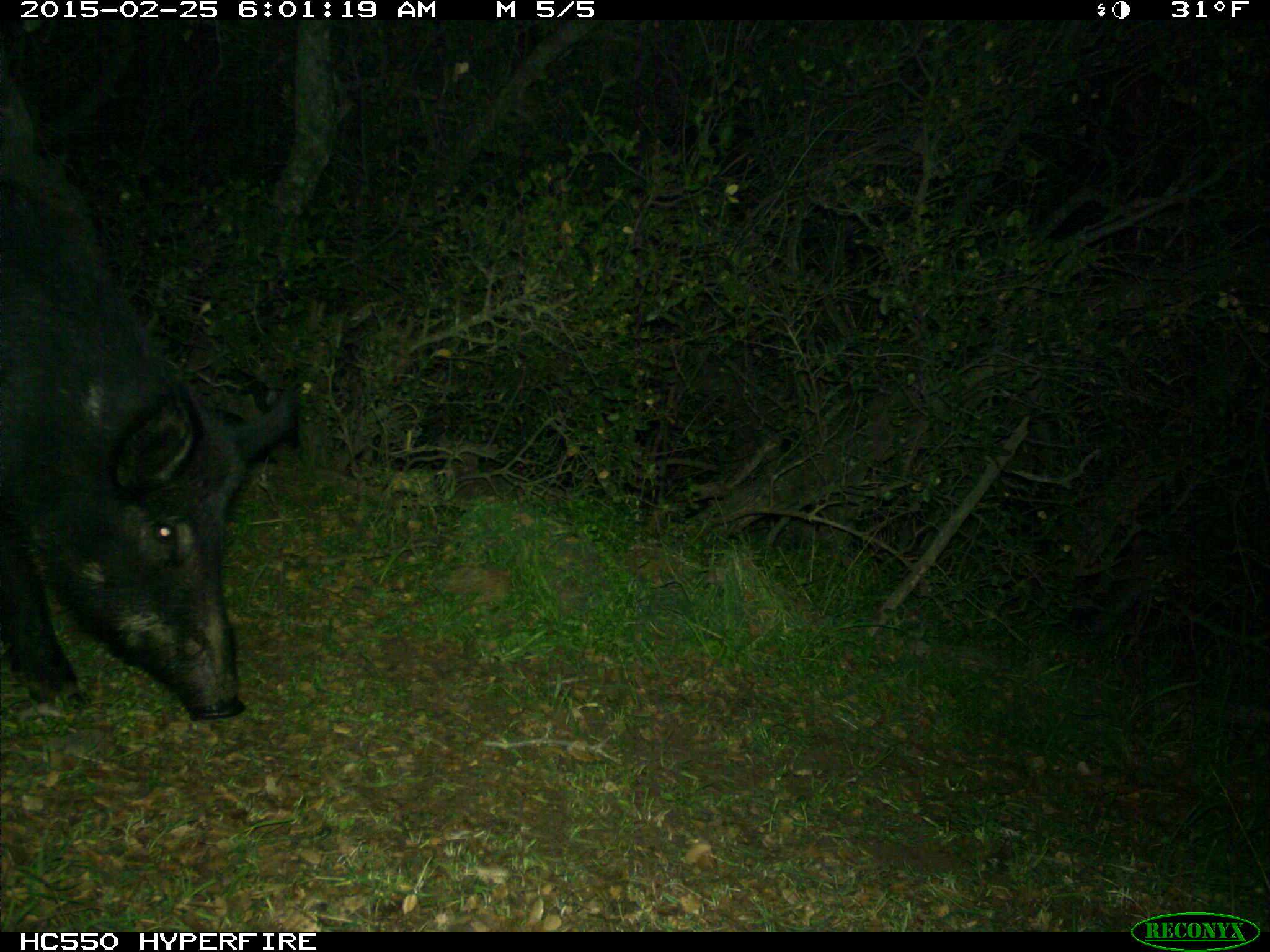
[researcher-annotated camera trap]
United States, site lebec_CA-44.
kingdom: Animalia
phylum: Chordata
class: Mammalia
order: Artiodactyla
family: Suidae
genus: Sus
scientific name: Sus scrofa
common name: wild boar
Sus scrofa (wild boar).